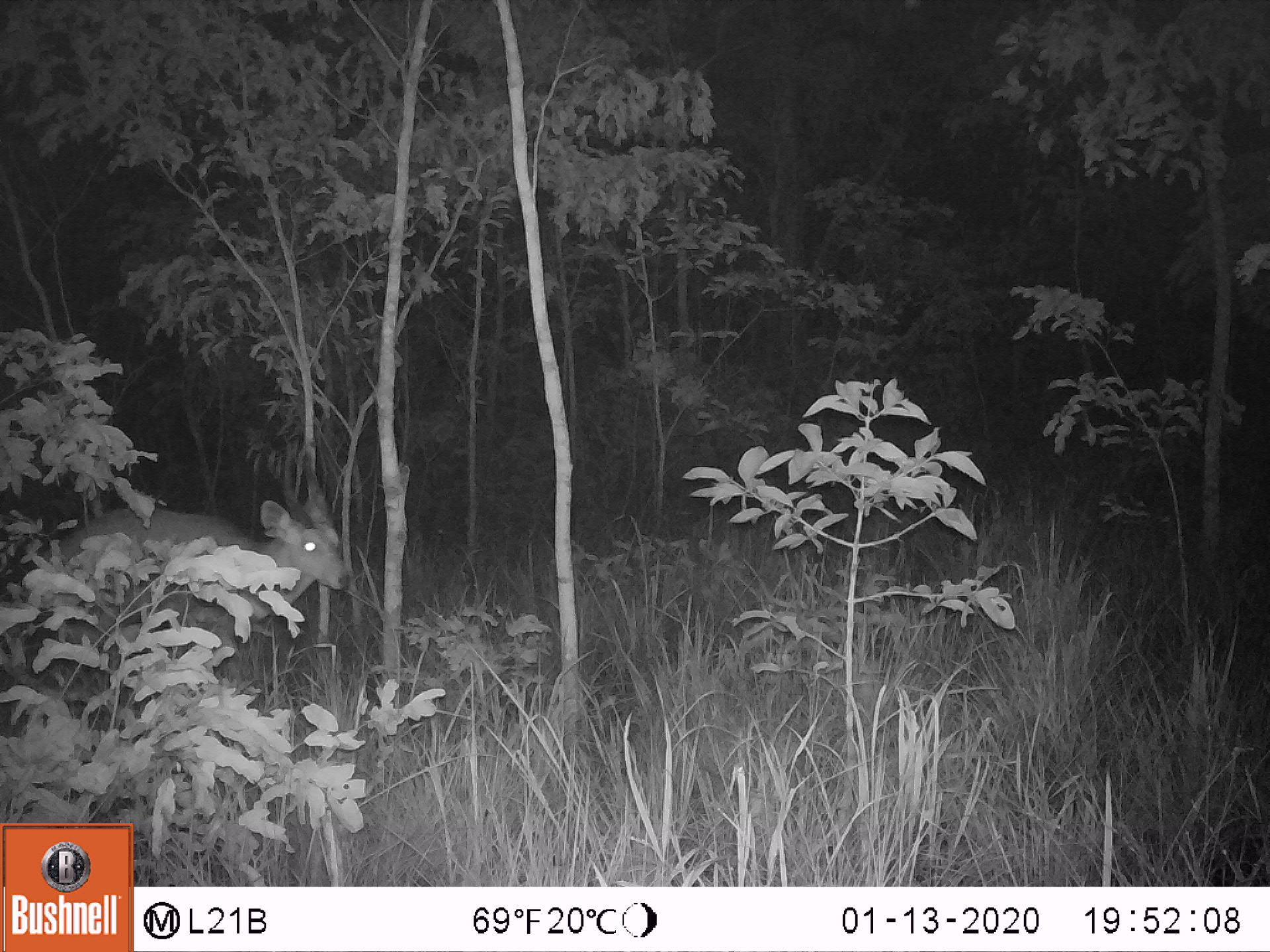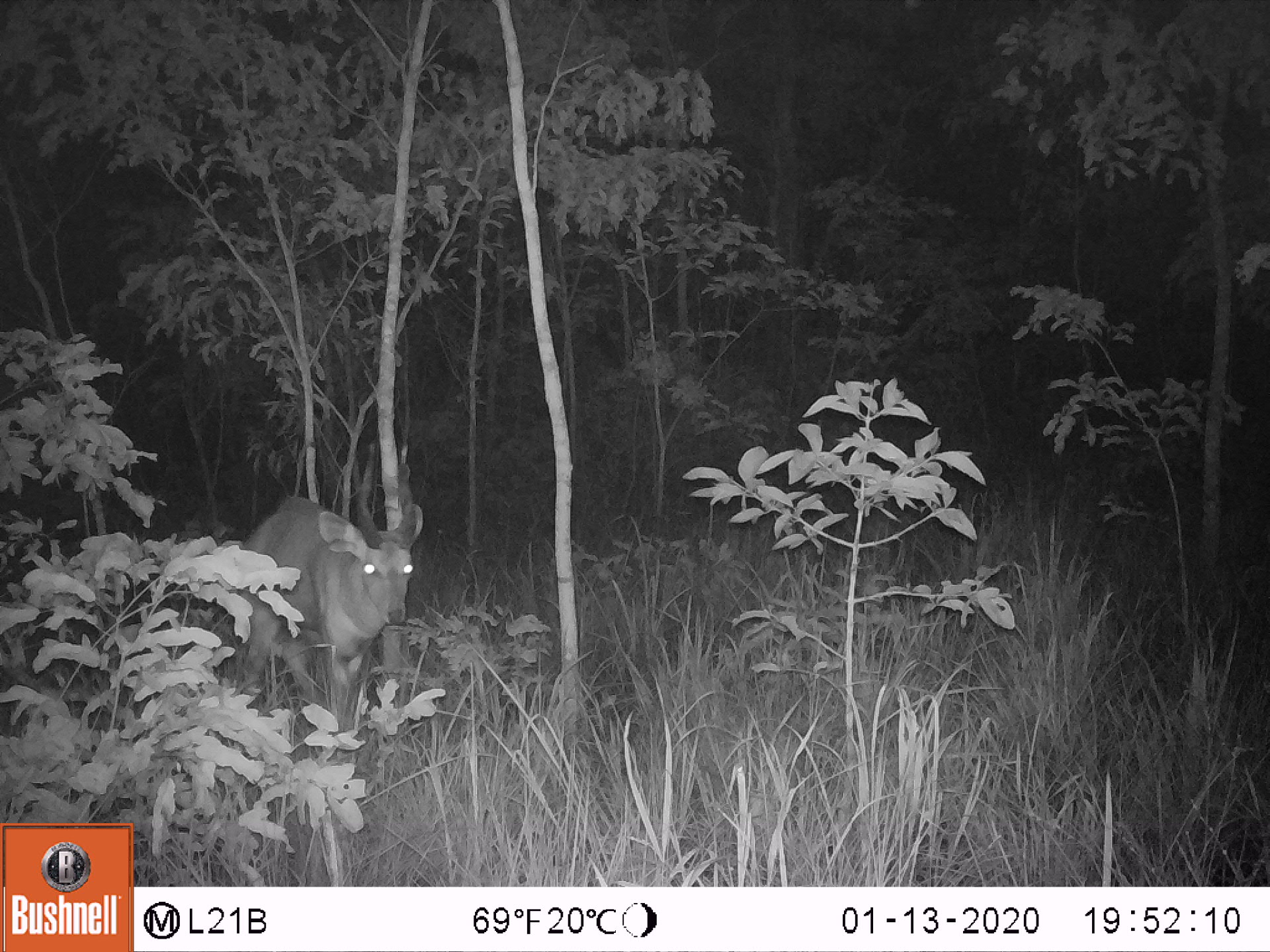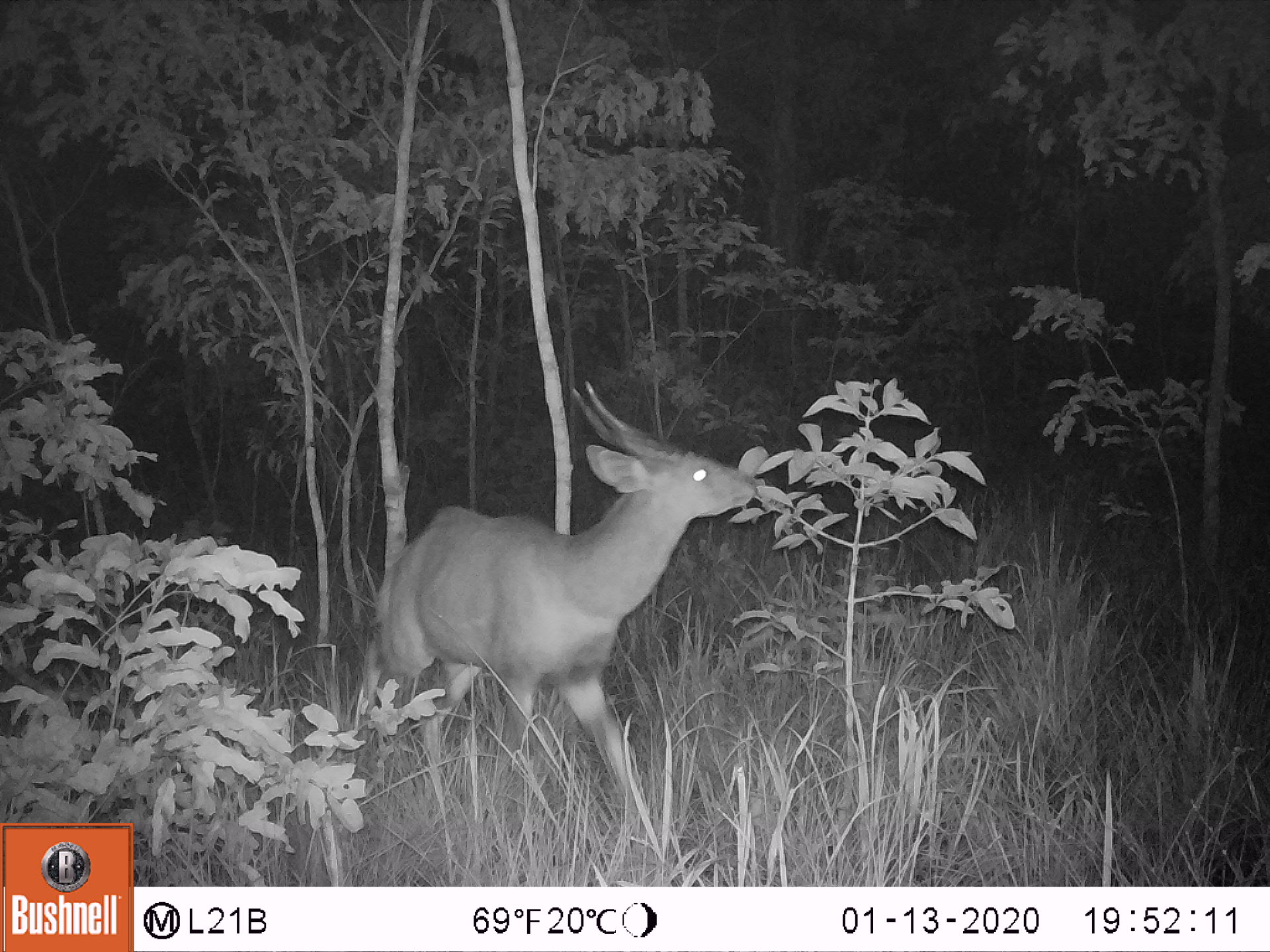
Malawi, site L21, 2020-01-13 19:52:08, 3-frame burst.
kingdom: Animalia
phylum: Chordata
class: Mammalia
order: Artiodactyla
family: Bovidae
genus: Tragelaphus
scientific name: Tragelaphus sylvaticus sylvaticus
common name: cape bushbuck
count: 1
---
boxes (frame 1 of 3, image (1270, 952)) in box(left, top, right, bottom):
cape bushbuck: box(40, 463, 347, 612)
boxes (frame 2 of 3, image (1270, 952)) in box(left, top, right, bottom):
cape bushbuck: box(236, 447, 421, 730)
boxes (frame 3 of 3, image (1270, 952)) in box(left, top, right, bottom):
cape bushbuck: box(369, 368, 757, 797)